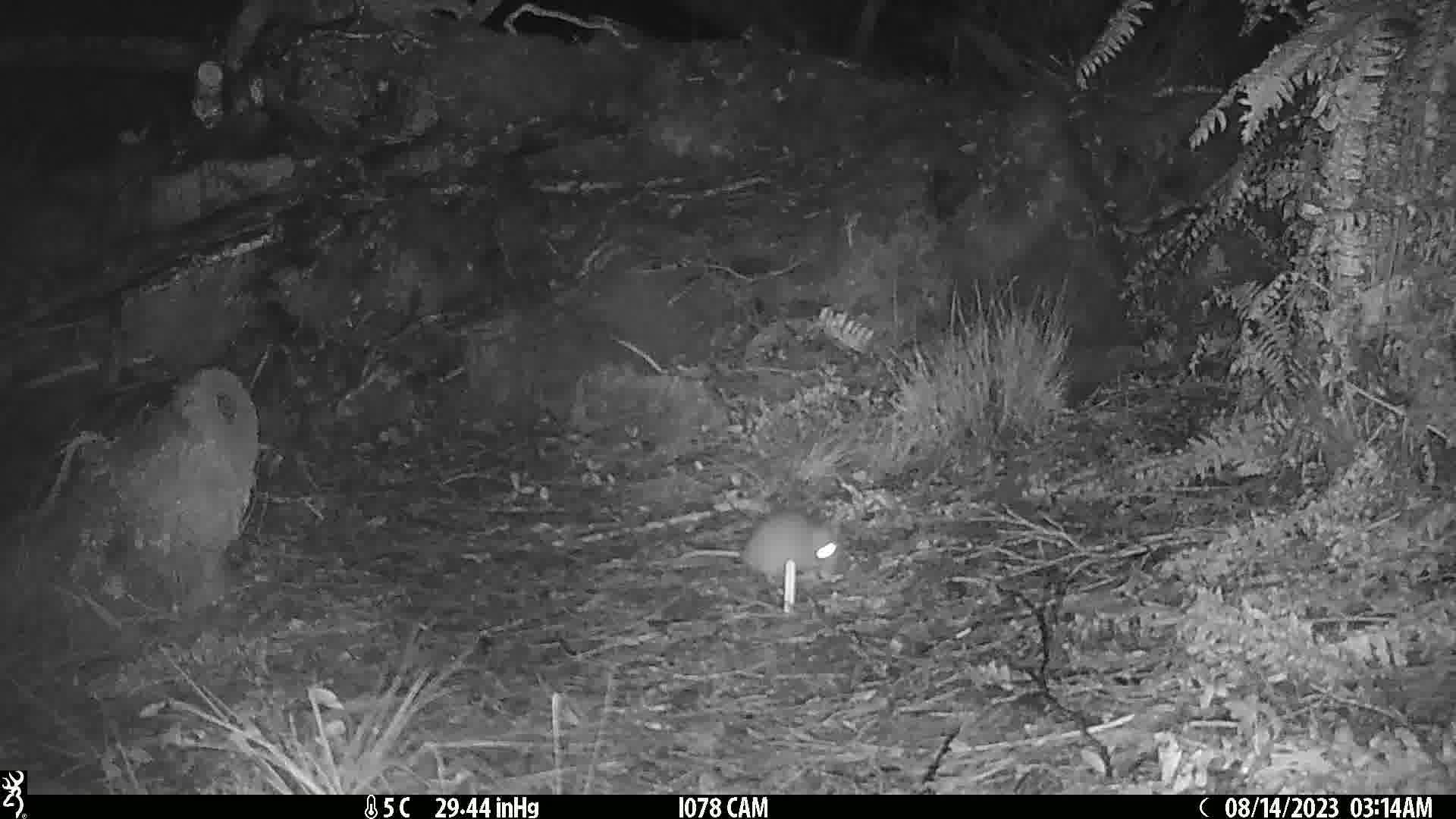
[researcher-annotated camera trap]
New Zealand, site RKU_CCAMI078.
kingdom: Animalia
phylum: Chordata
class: Mammalia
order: Rodentia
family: Muridae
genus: Rattus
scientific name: Rattus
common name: rat